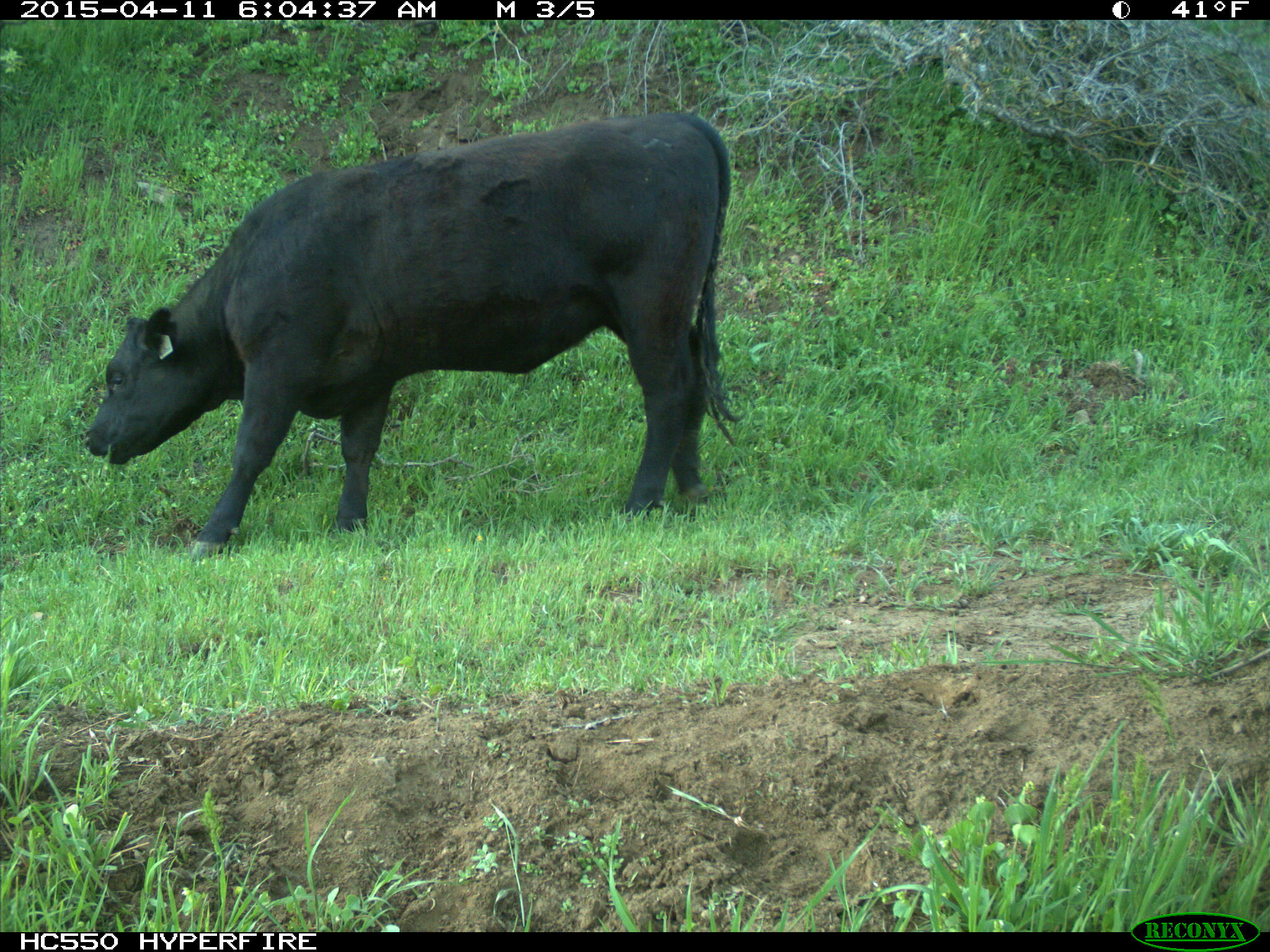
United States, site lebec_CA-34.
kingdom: Animalia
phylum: Chordata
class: Mammalia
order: Artiodactyla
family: Bovidae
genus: Bos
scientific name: Bos taurus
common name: domestic cow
Bos taurus (domestic cow).